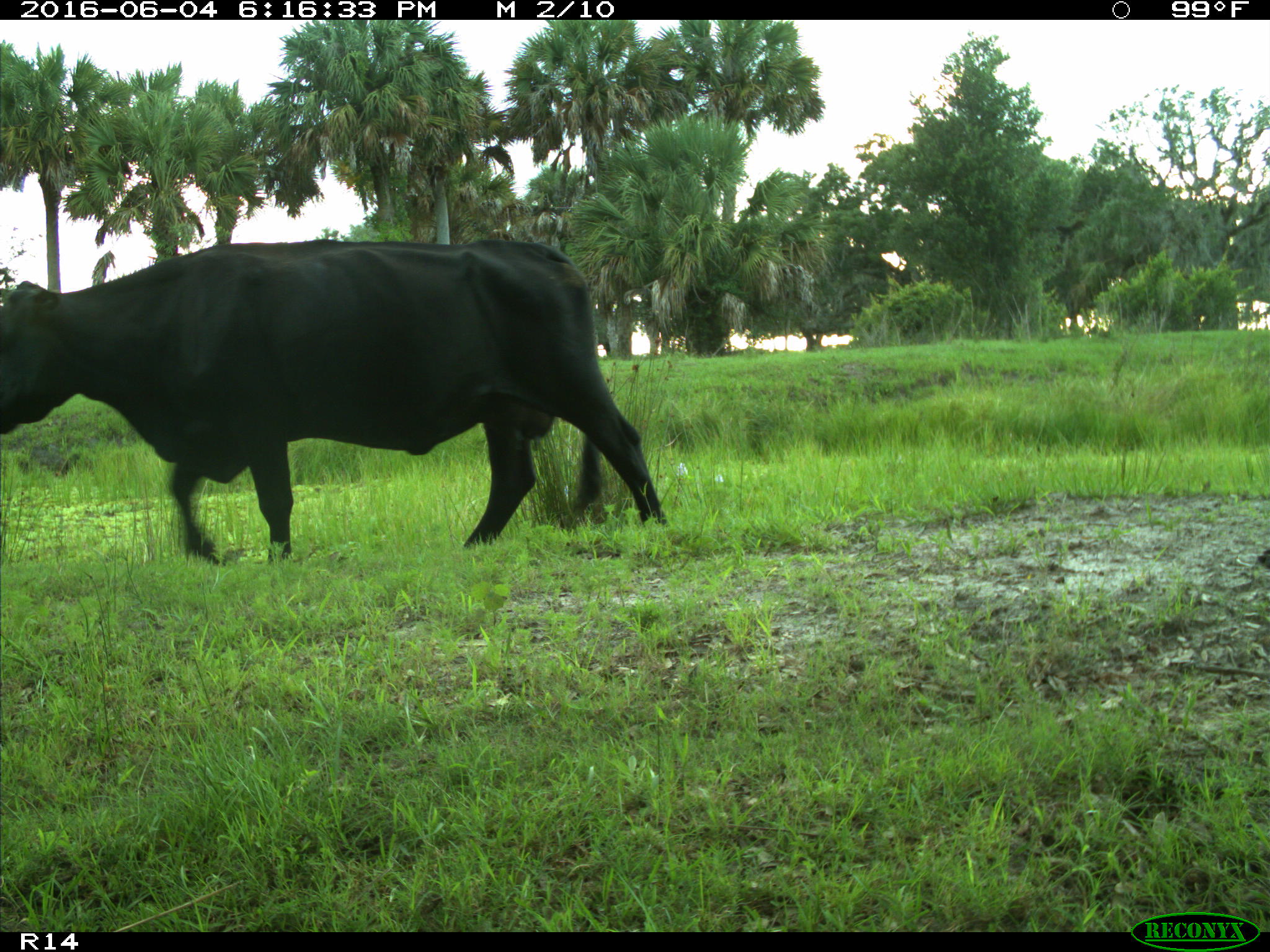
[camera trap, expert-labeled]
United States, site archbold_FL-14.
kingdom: Animalia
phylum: Chordata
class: Mammalia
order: Artiodactyla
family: Bovidae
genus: Bos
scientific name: Bos taurus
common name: domestic cow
Bos taurus (domestic cow).